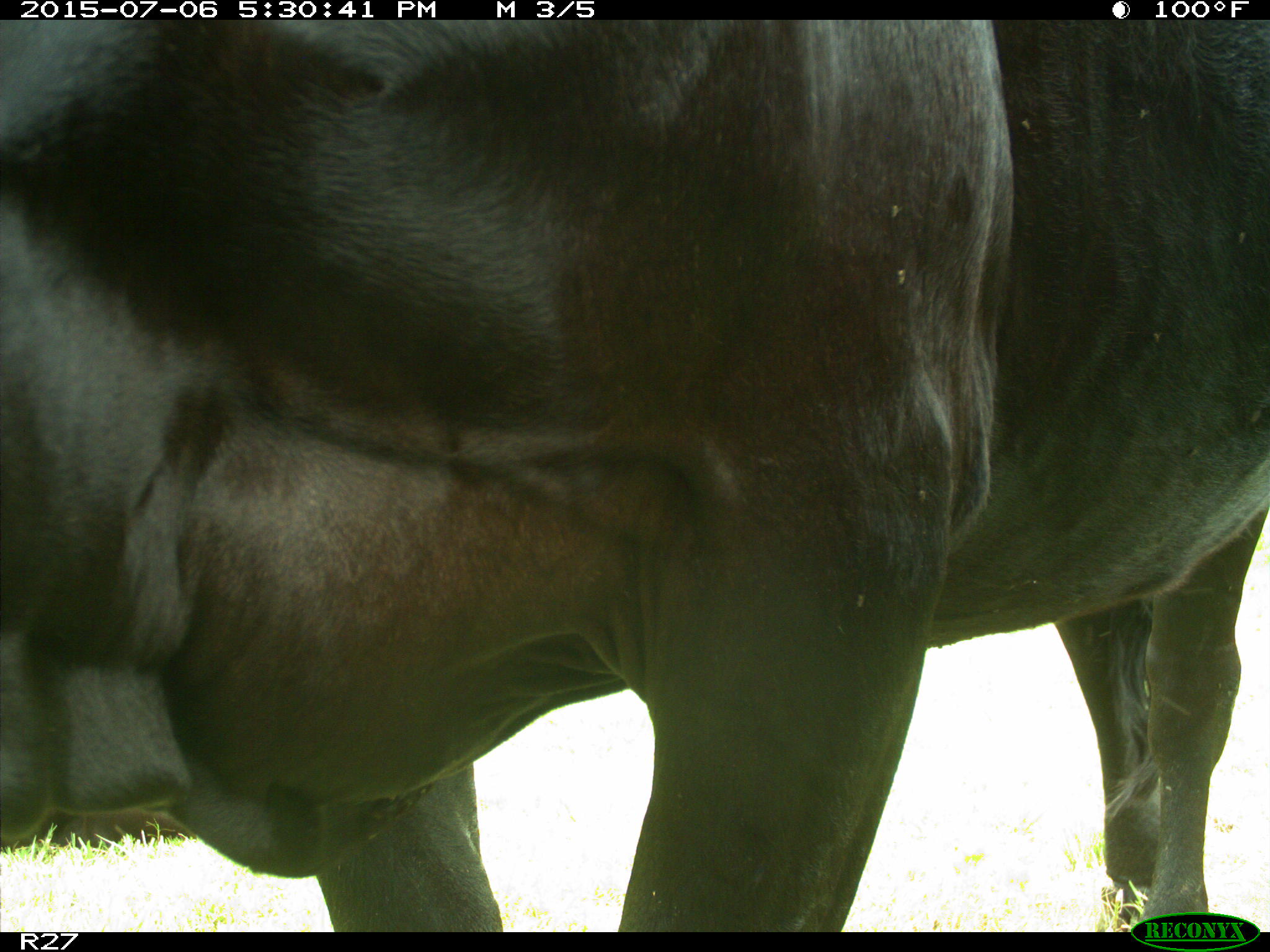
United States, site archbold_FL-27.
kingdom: Animalia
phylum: Chordata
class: Mammalia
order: Artiodactyla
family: Bovidae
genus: Bos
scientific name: Bos taurus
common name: domestic cow